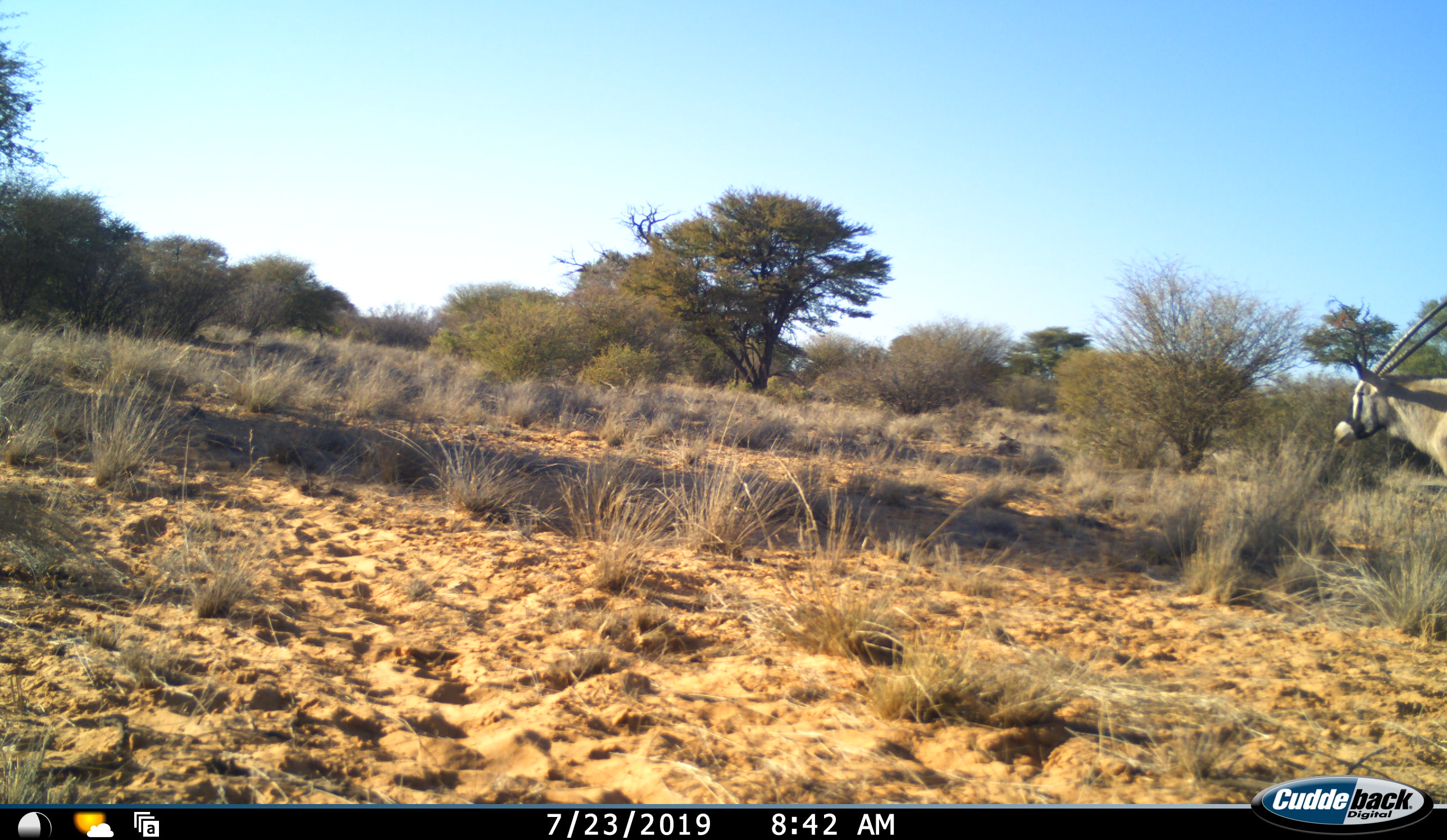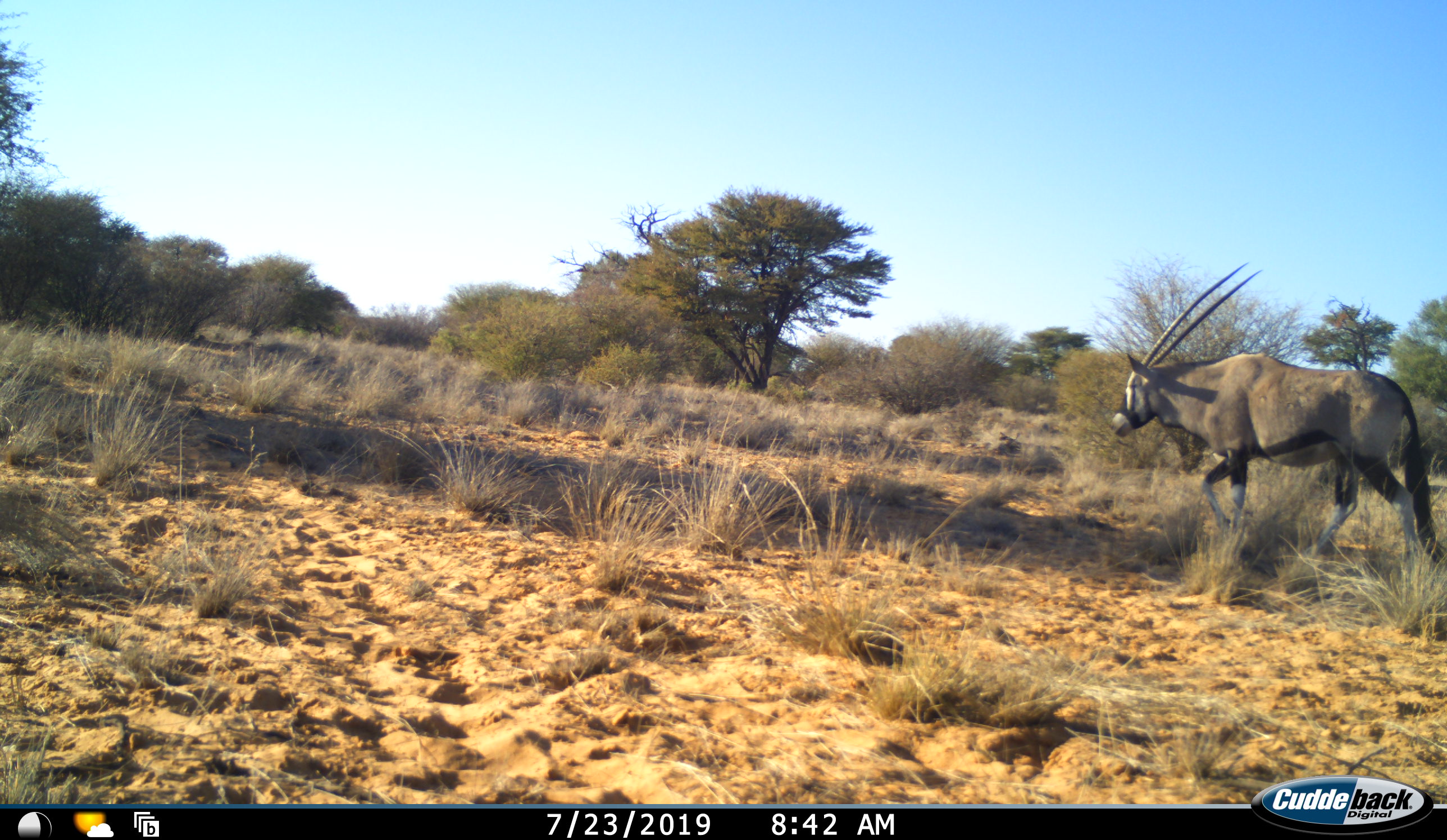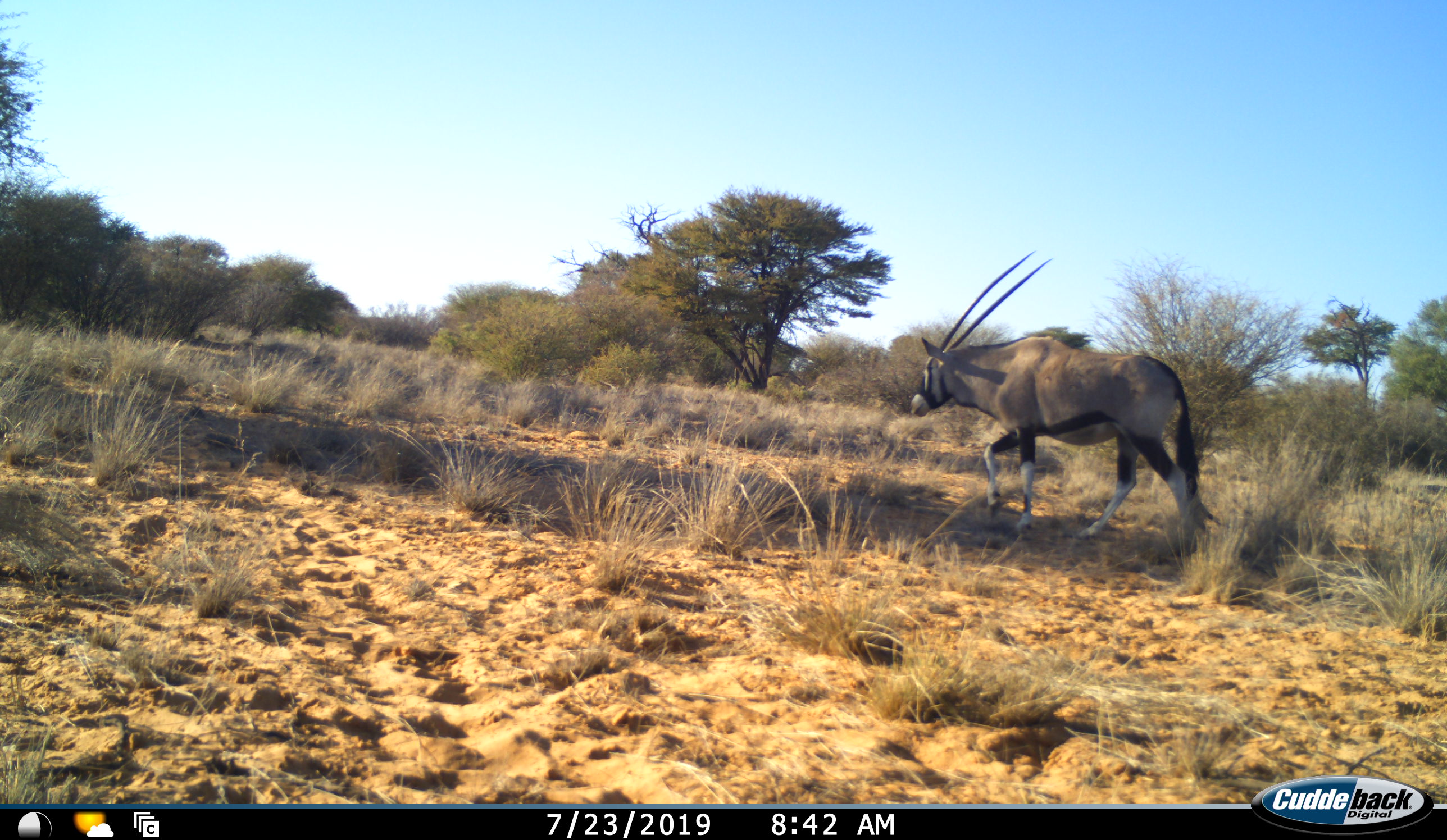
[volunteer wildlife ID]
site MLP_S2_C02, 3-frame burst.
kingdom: Animalia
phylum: Chordata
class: Mammalia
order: Artiodactyla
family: Bovidae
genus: Oryx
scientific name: Oryx gazella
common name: gemsbok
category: oryx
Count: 1.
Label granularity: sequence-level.